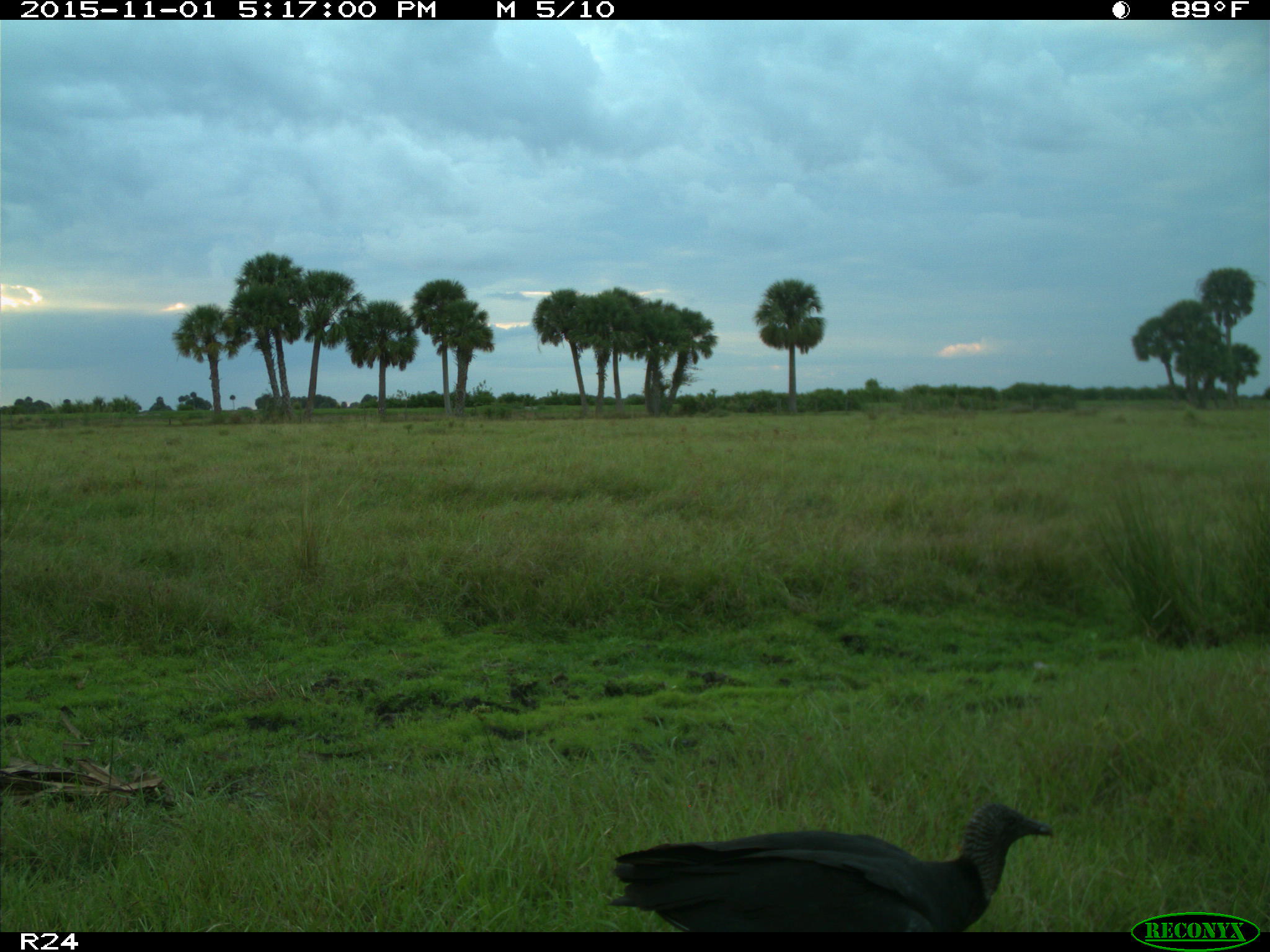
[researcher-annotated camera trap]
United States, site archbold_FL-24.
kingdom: Animalia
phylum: Chordata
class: Aves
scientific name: Aves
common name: birds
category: unidentified bird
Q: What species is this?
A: Unidentified bird (birds) (Aves).